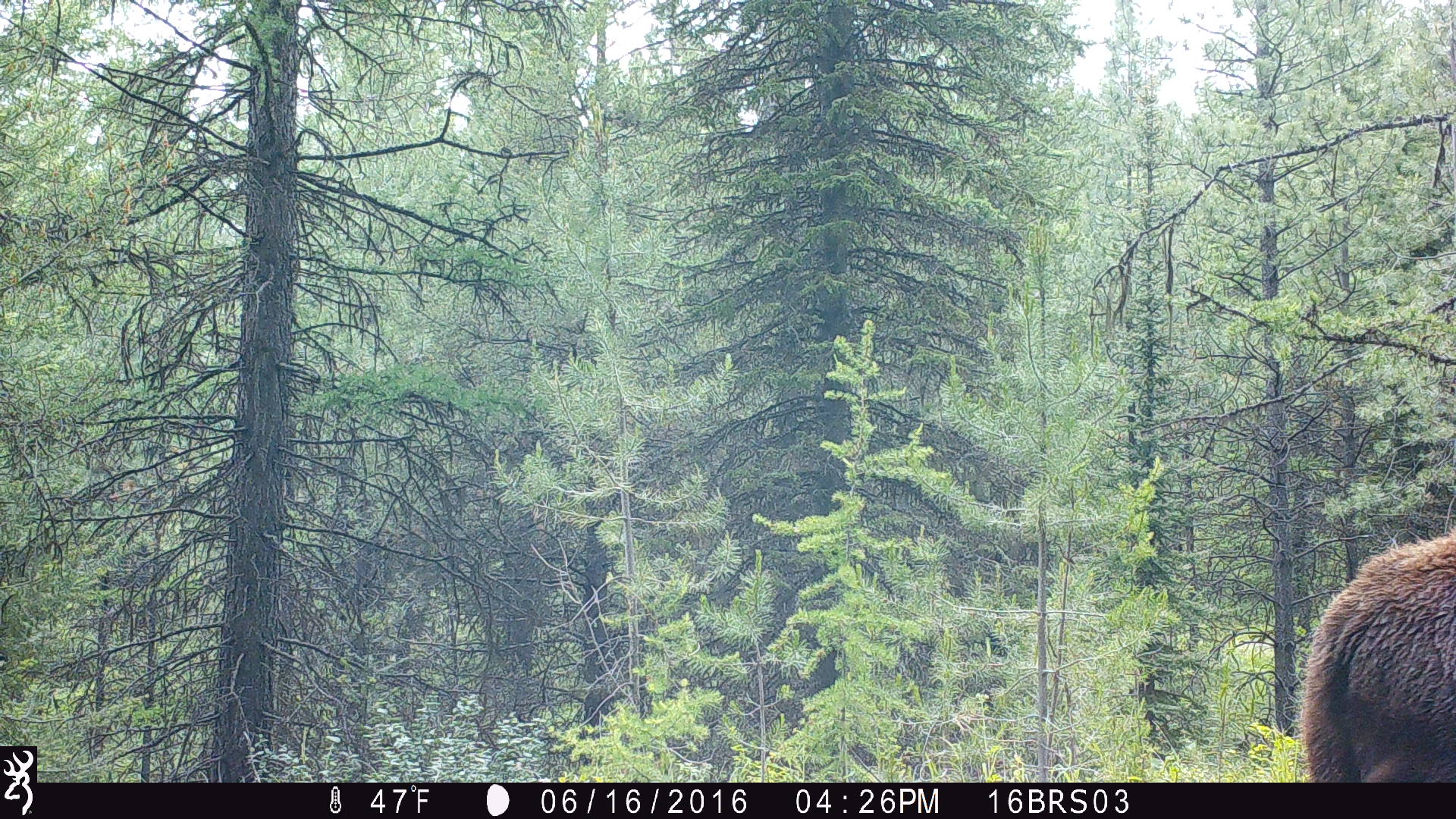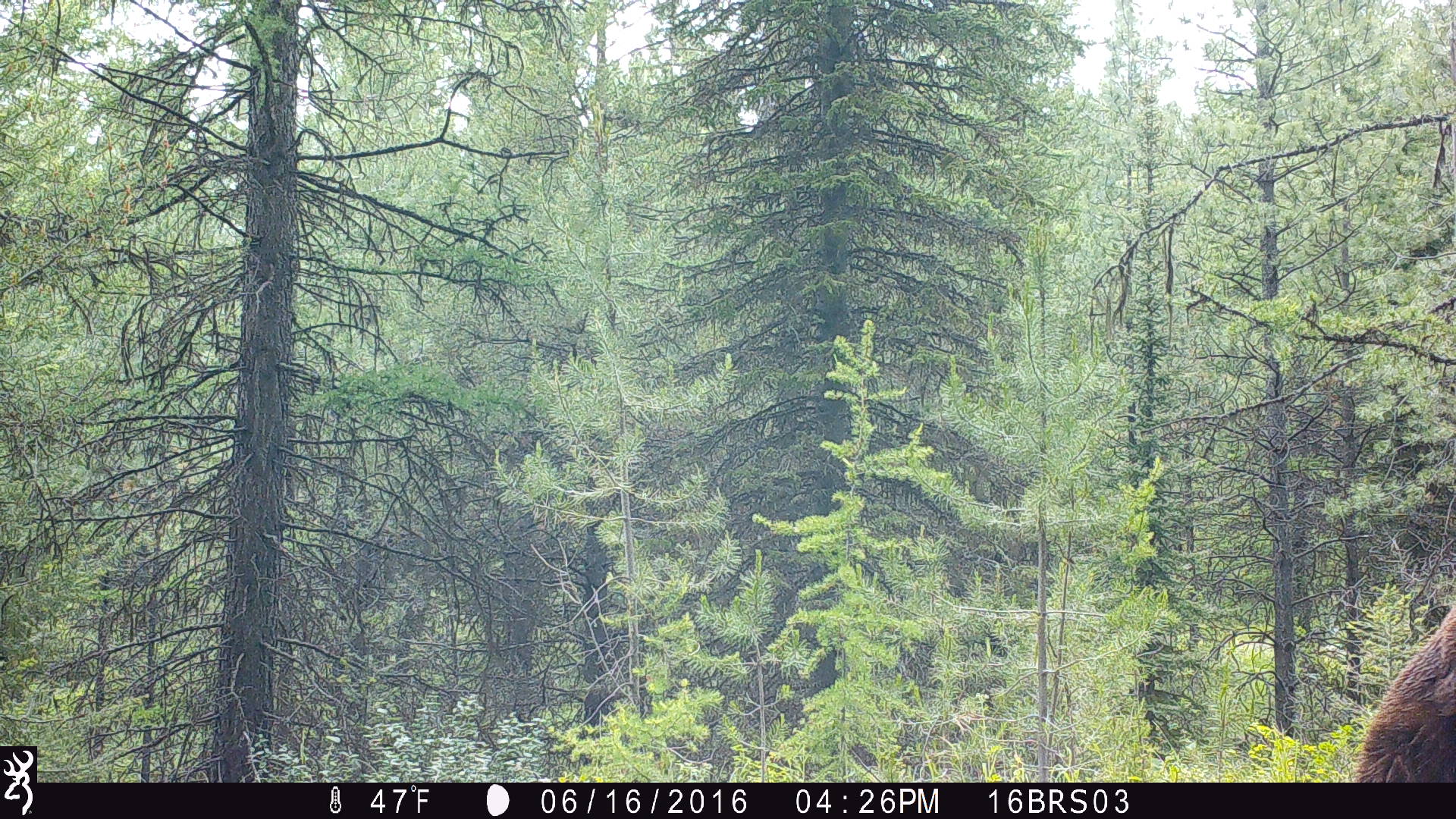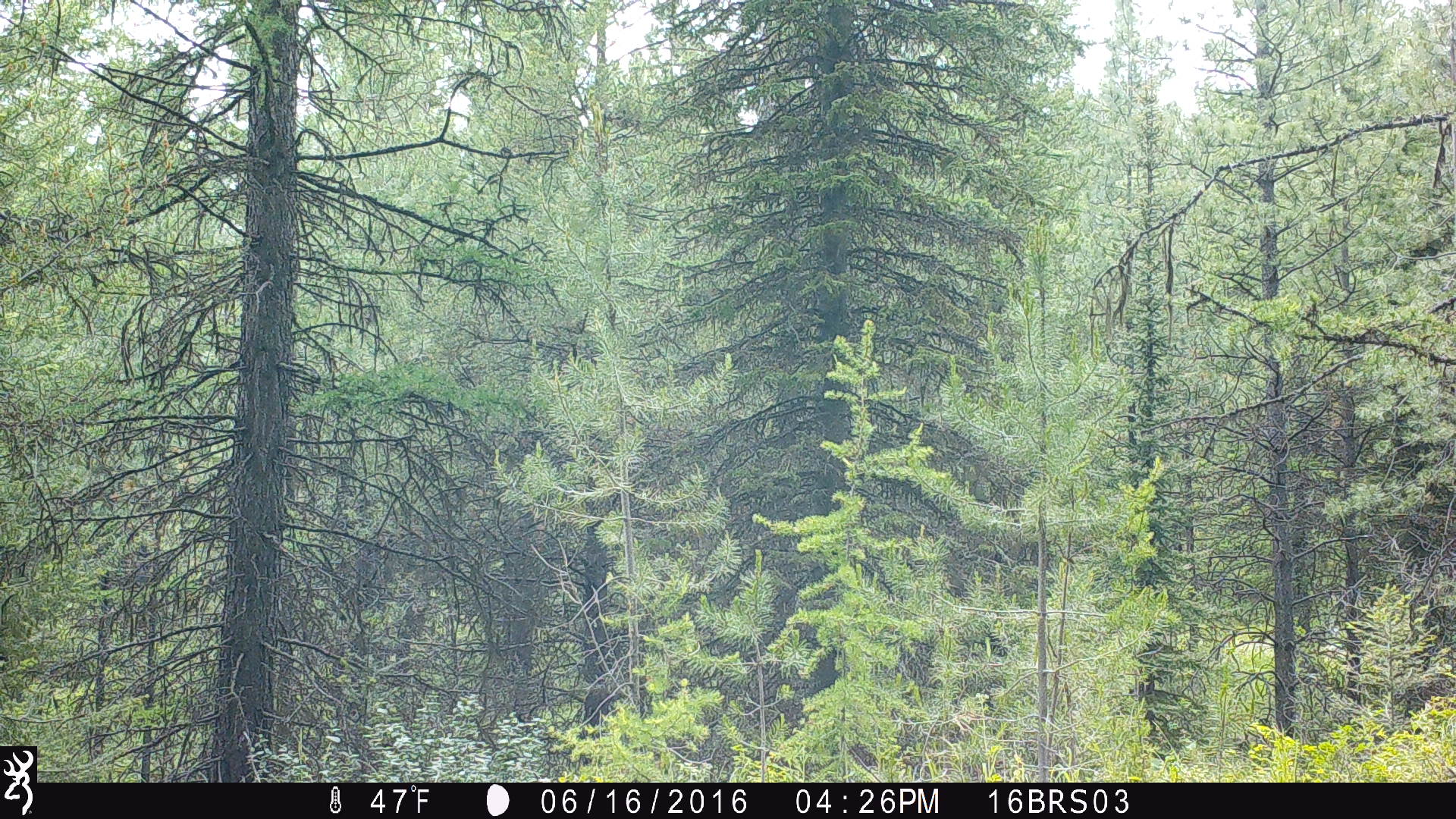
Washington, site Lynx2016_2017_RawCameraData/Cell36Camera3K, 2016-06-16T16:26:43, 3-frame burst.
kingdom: Animalia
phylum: Chordata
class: Mammalia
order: Carnivora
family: Ursidae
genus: Ursus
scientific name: Ursus americanus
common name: american black bear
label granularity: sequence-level